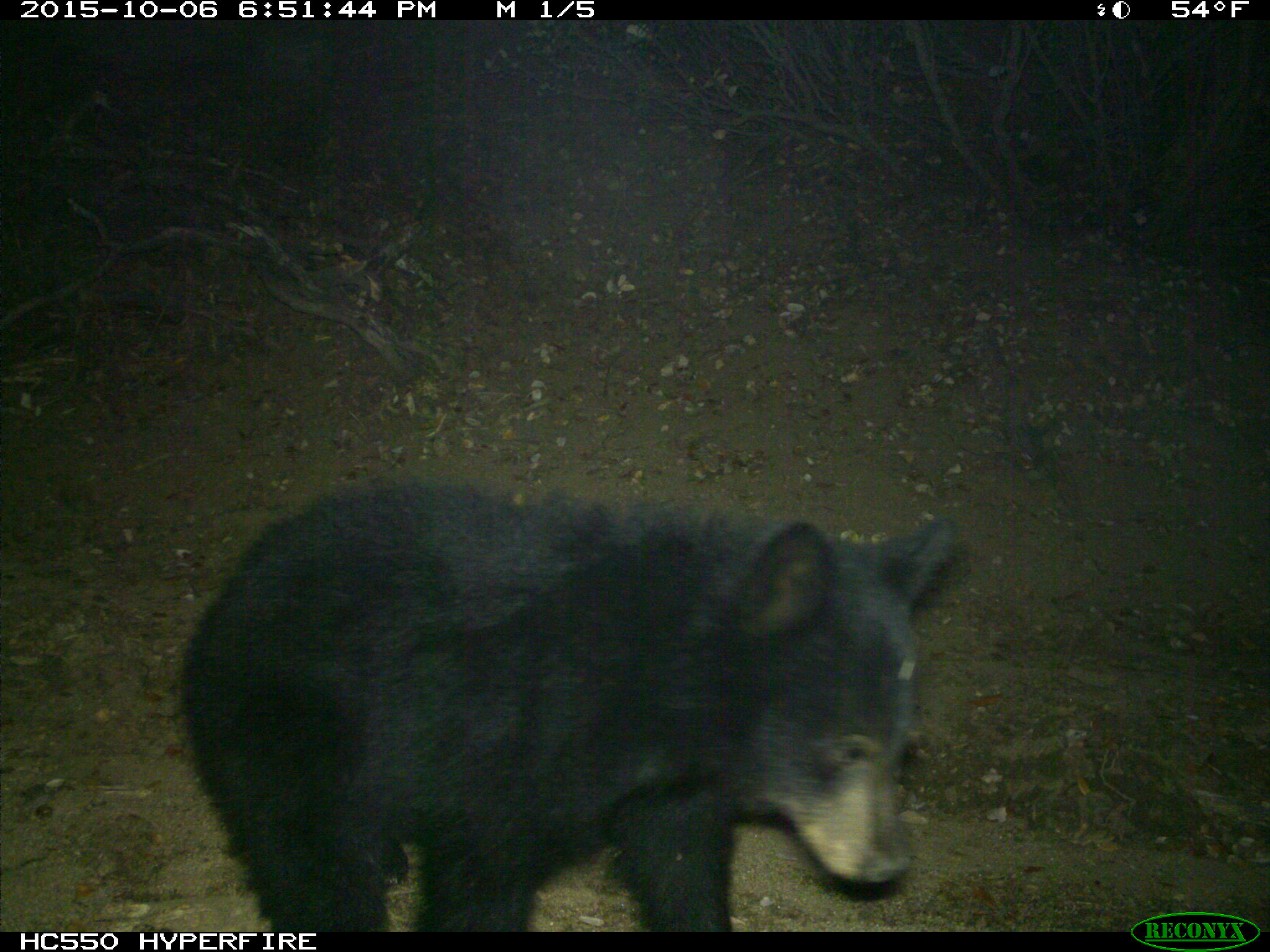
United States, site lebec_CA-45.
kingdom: Animalia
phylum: Chordata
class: Mammalia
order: Carnivora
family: Ursidae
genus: Ursus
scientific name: Ursus americanus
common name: american black bear